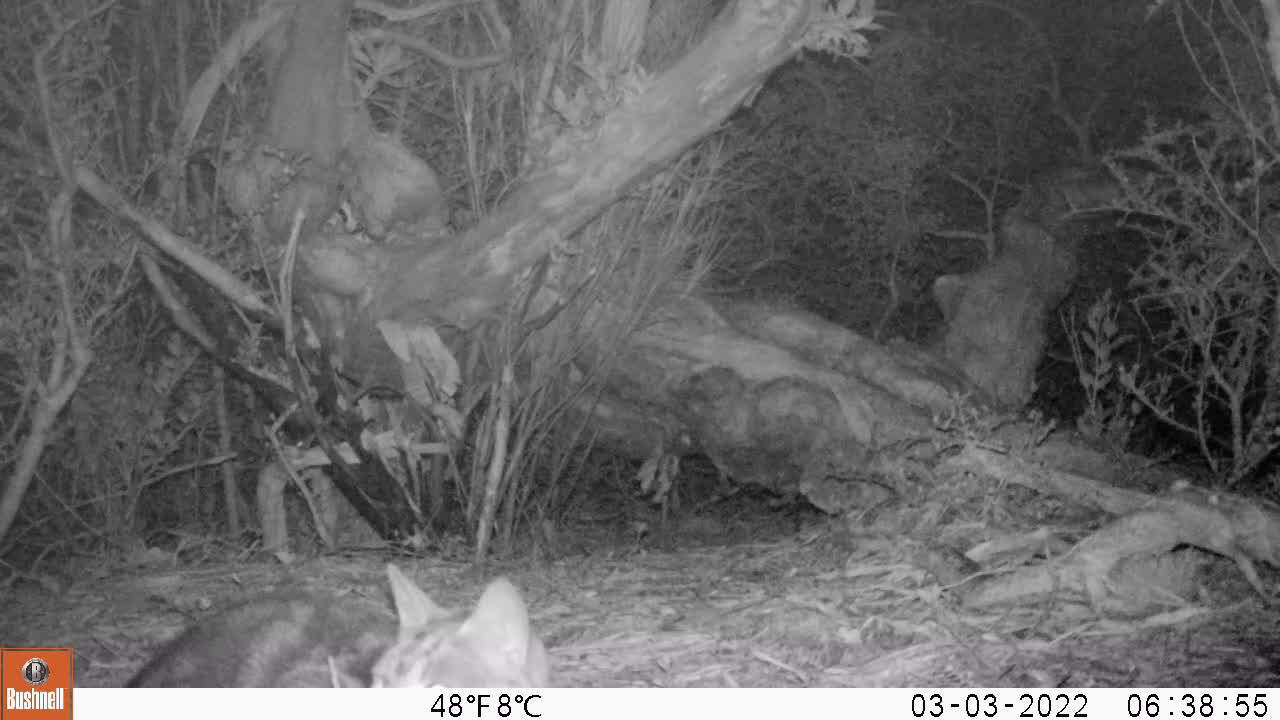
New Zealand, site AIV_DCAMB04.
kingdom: Animalia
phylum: Chordata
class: Mammalia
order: Carnivora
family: Felidae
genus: Felis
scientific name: Felis catus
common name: domestic cat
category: cat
Cat (domestic cat) (Felis catus).